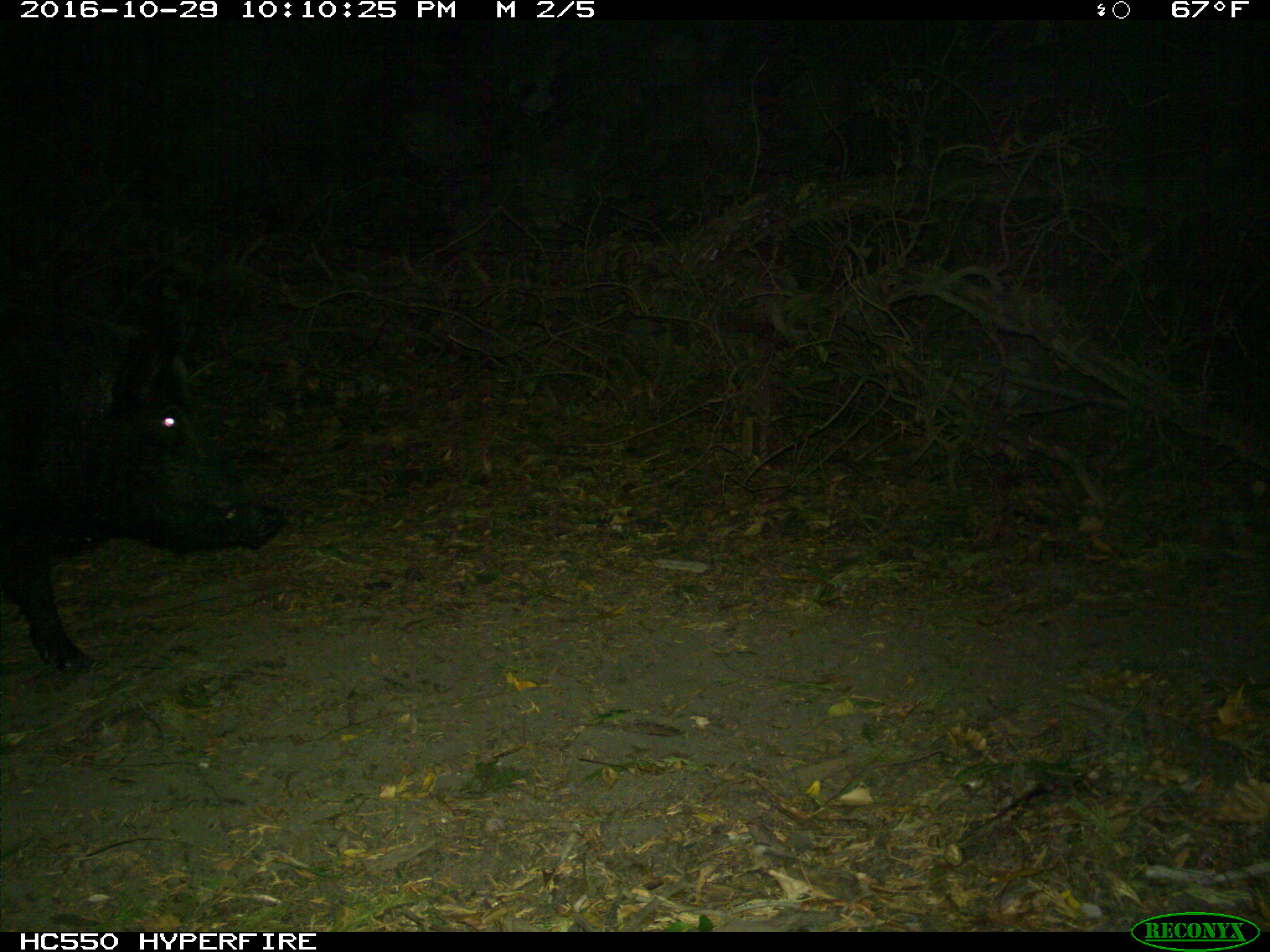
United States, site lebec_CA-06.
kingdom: Animalia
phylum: Chordata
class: Mammalia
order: Artiodactyla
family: Suidae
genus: Sus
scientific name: Sus scrofa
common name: wild boar